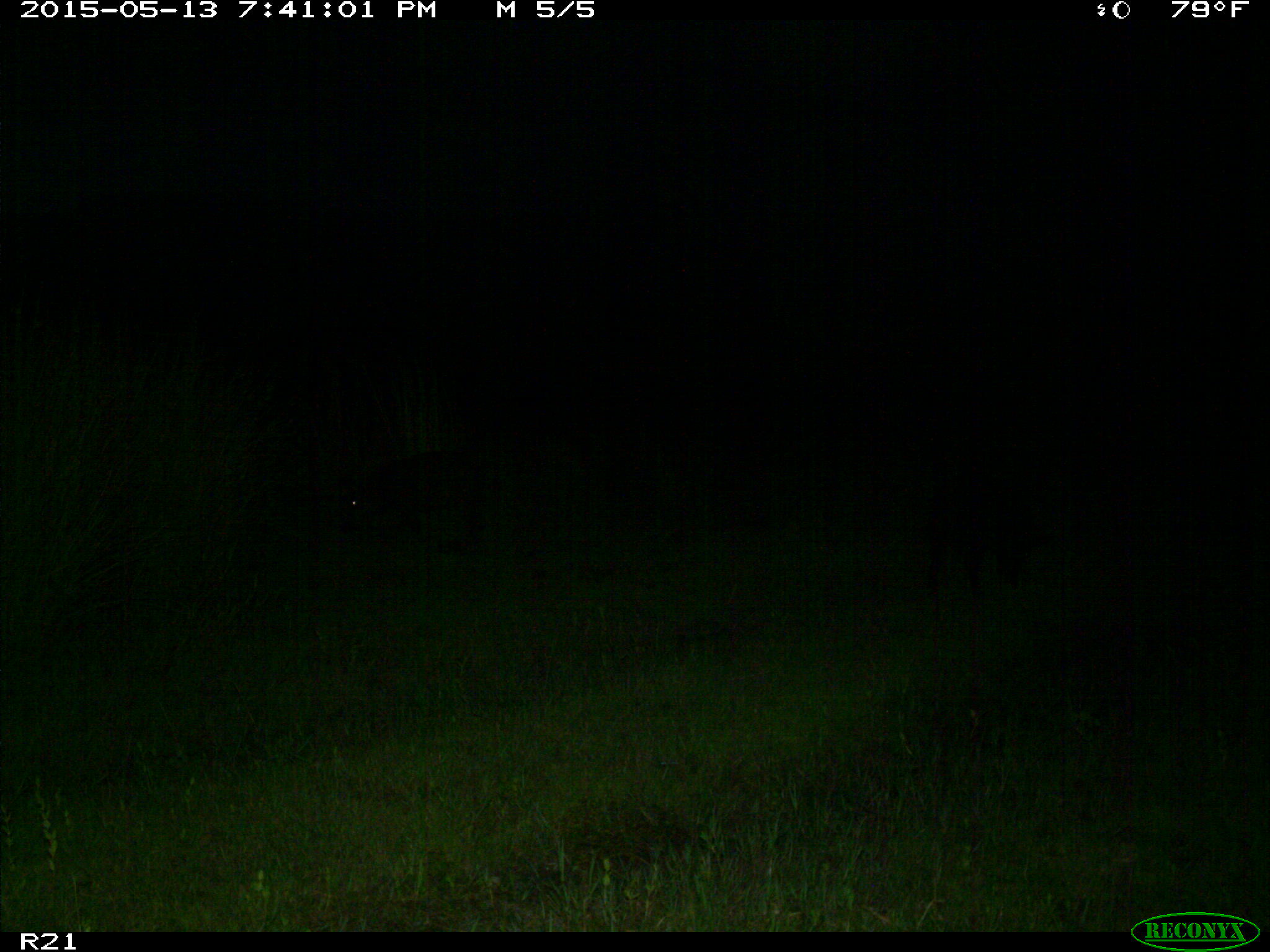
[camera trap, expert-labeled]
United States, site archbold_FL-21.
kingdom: Animalia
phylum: Chordata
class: Mammalia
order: Artiodactyla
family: Suidae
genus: Sus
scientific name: Sus scrofa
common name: wild boar